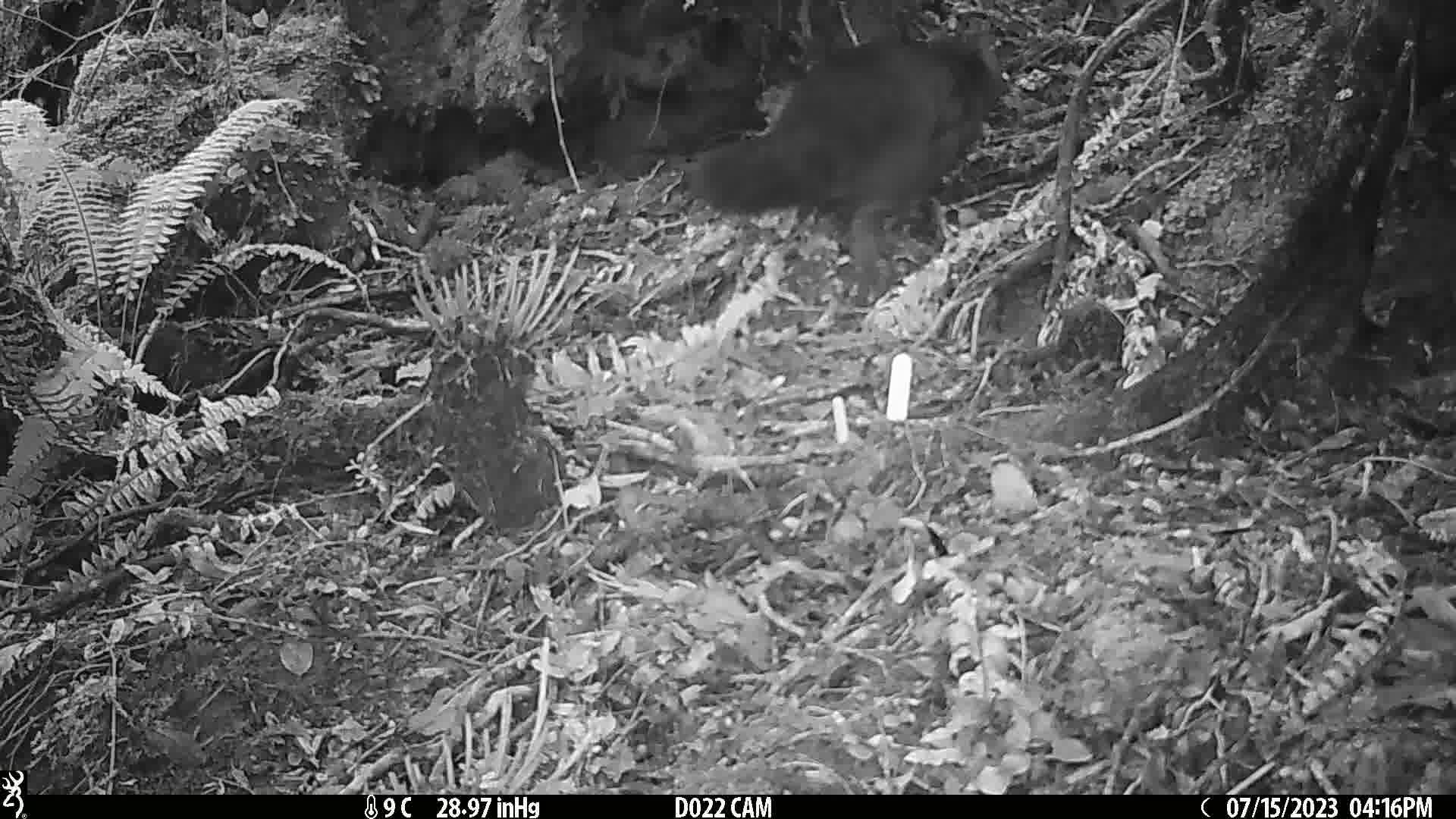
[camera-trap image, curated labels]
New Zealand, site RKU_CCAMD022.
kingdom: Animalia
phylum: Chordata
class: Mammalia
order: Diprotodontia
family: Phalangeridae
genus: Trichosurus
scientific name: Trichosurus vulpecula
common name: common brushtail possum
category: possum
Possum (common brushtail possum) (Trichosurus vulpecula).